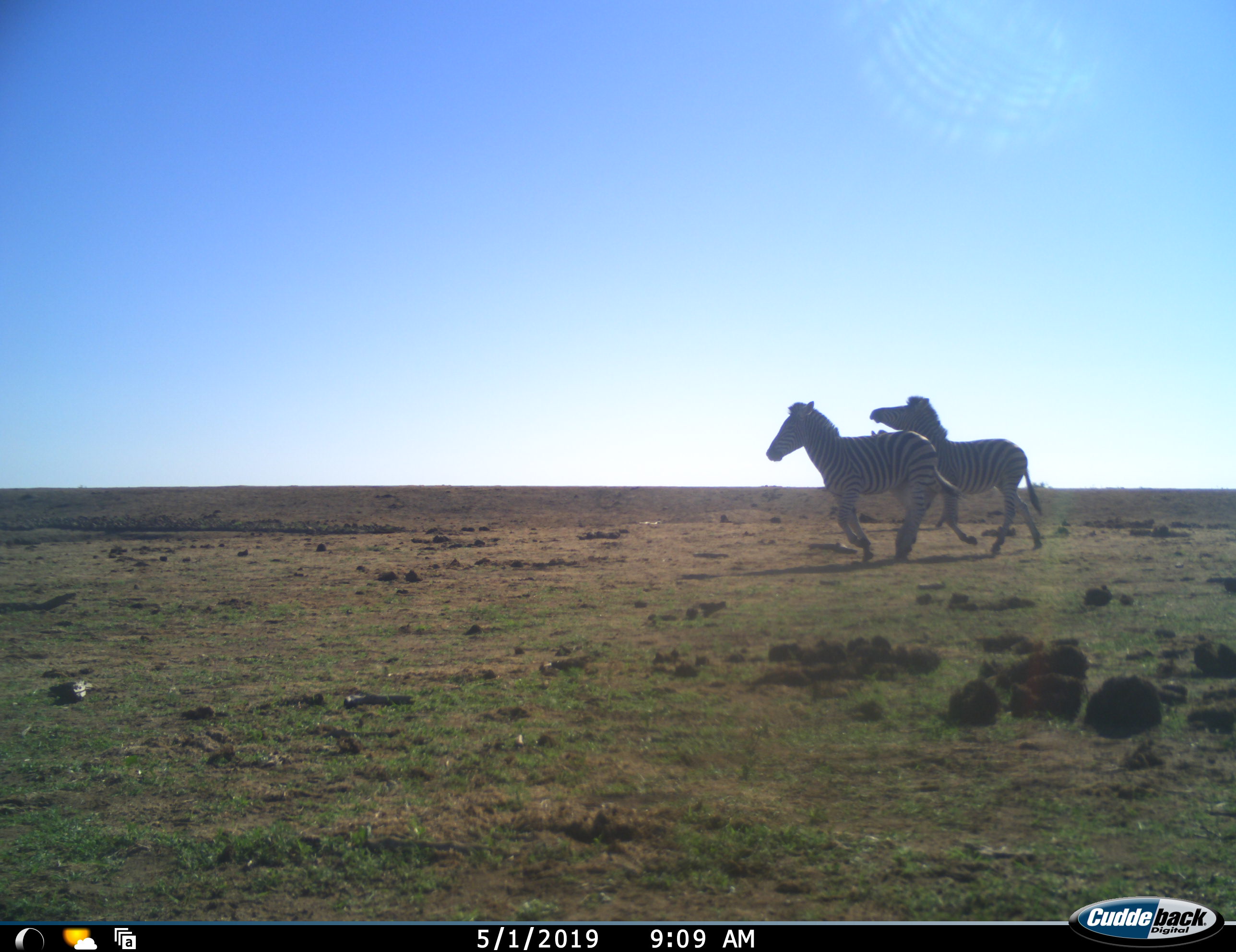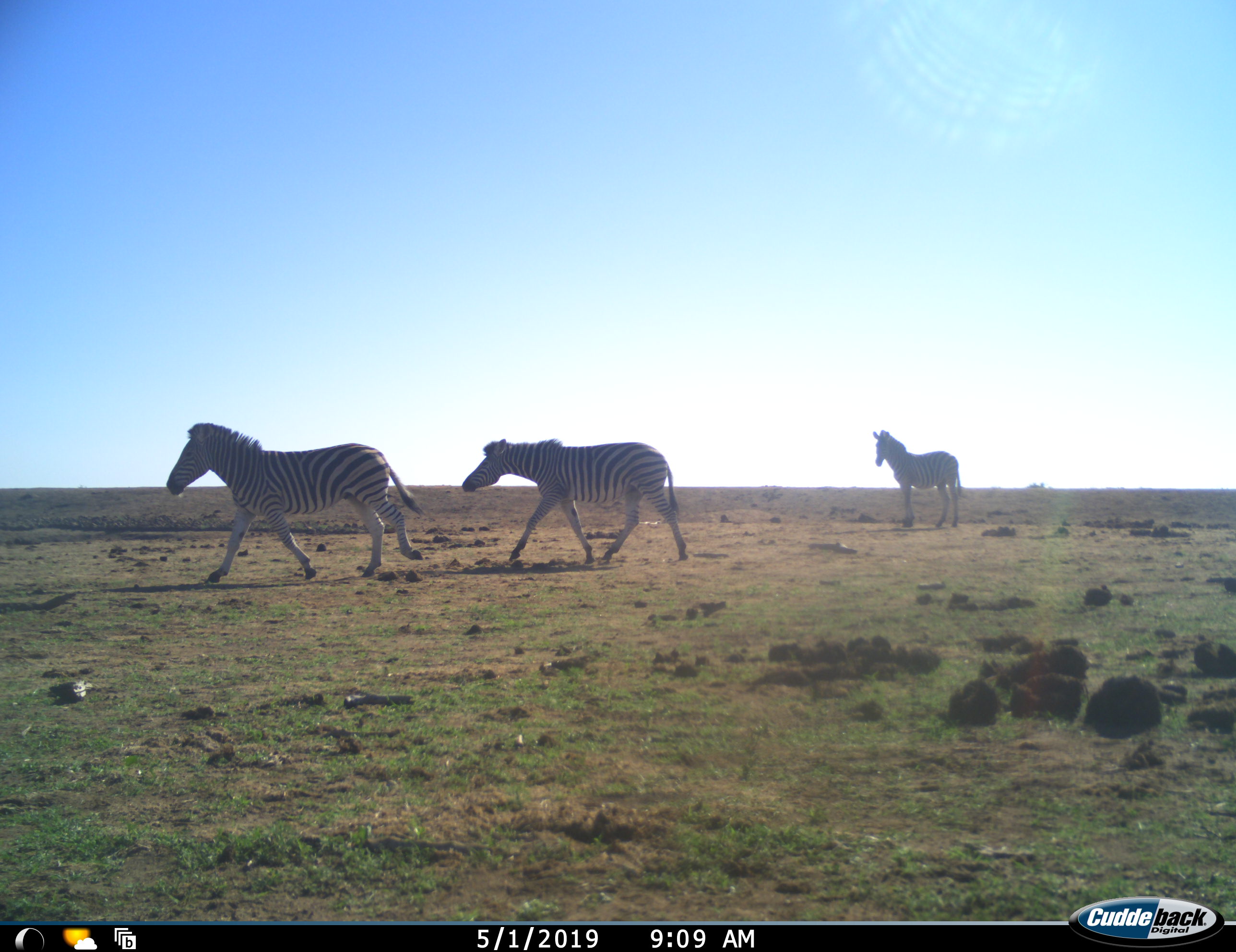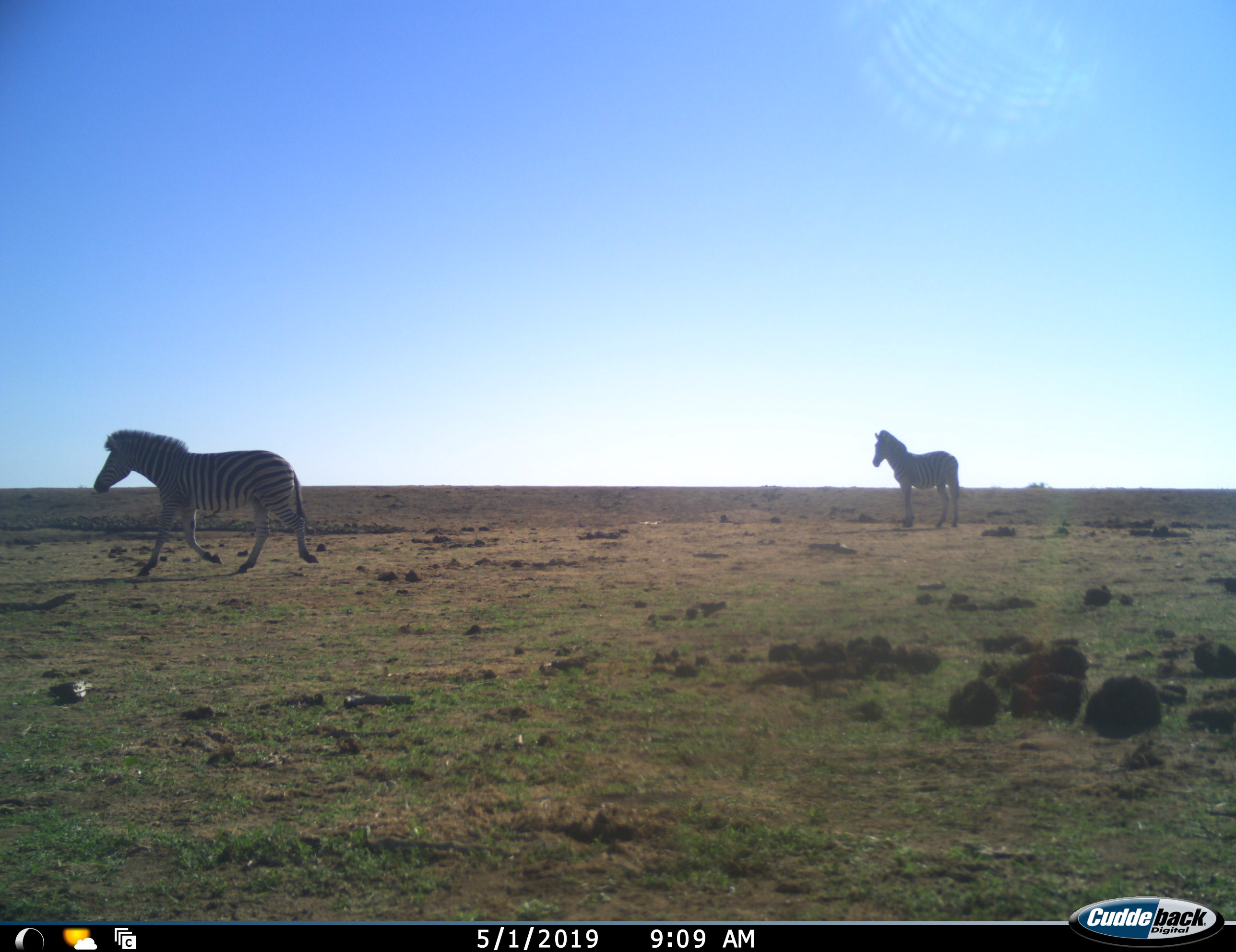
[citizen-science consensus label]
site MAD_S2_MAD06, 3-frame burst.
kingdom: Animalia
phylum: Chordata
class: Mammalia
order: Perissodactyla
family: Equidae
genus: Equus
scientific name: Equus quagga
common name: plains zebra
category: zebraplains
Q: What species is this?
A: Zebraplains (plains zebra) (Equus quagga).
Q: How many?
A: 2.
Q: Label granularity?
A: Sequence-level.